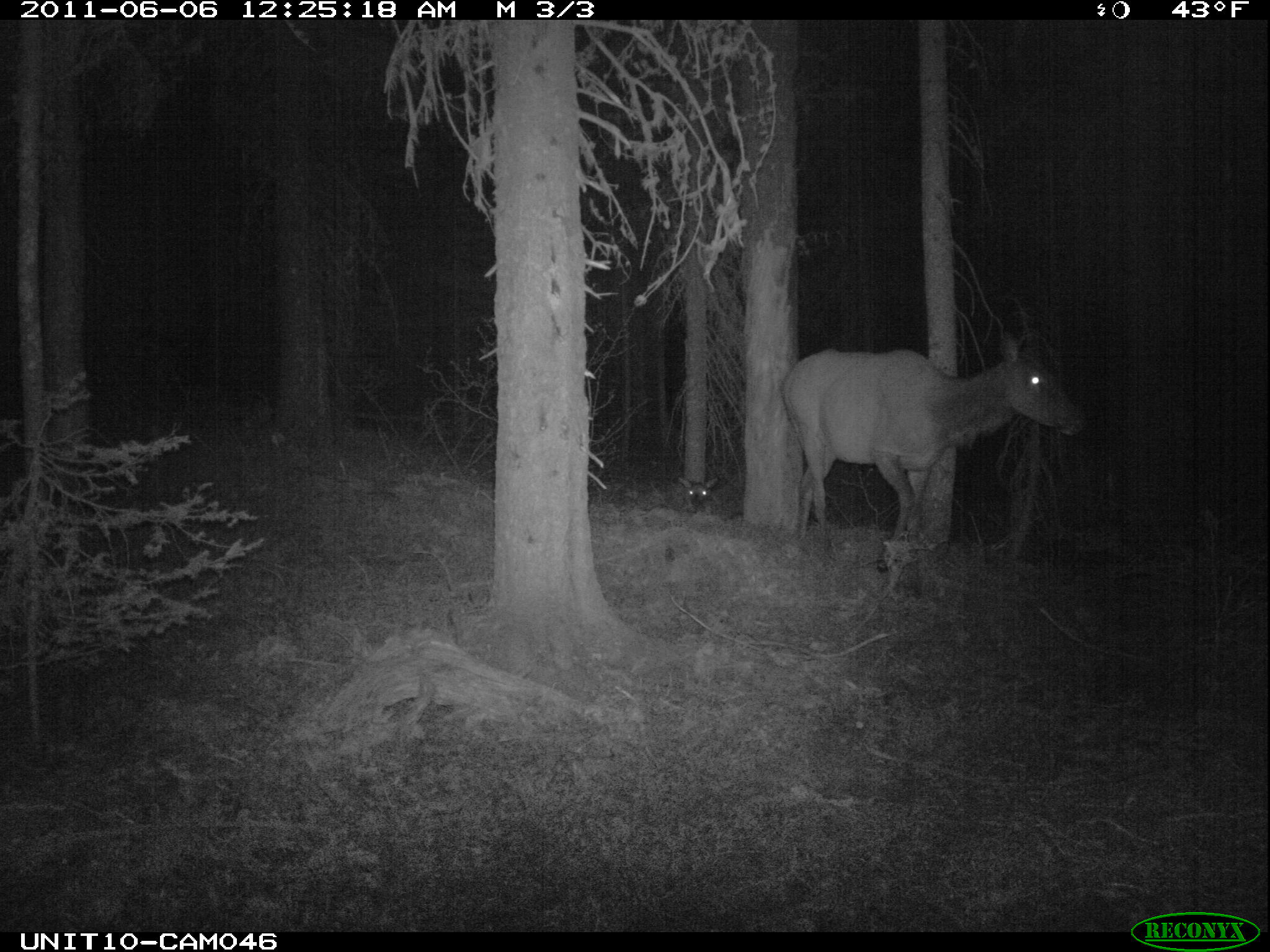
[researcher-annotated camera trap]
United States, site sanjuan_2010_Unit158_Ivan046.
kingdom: Animalia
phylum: Chordata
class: Mammalia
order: Artiodactyla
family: Cervidae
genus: Cervus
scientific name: Cervus elaphus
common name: red deer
Cervus elaphus (red deer).